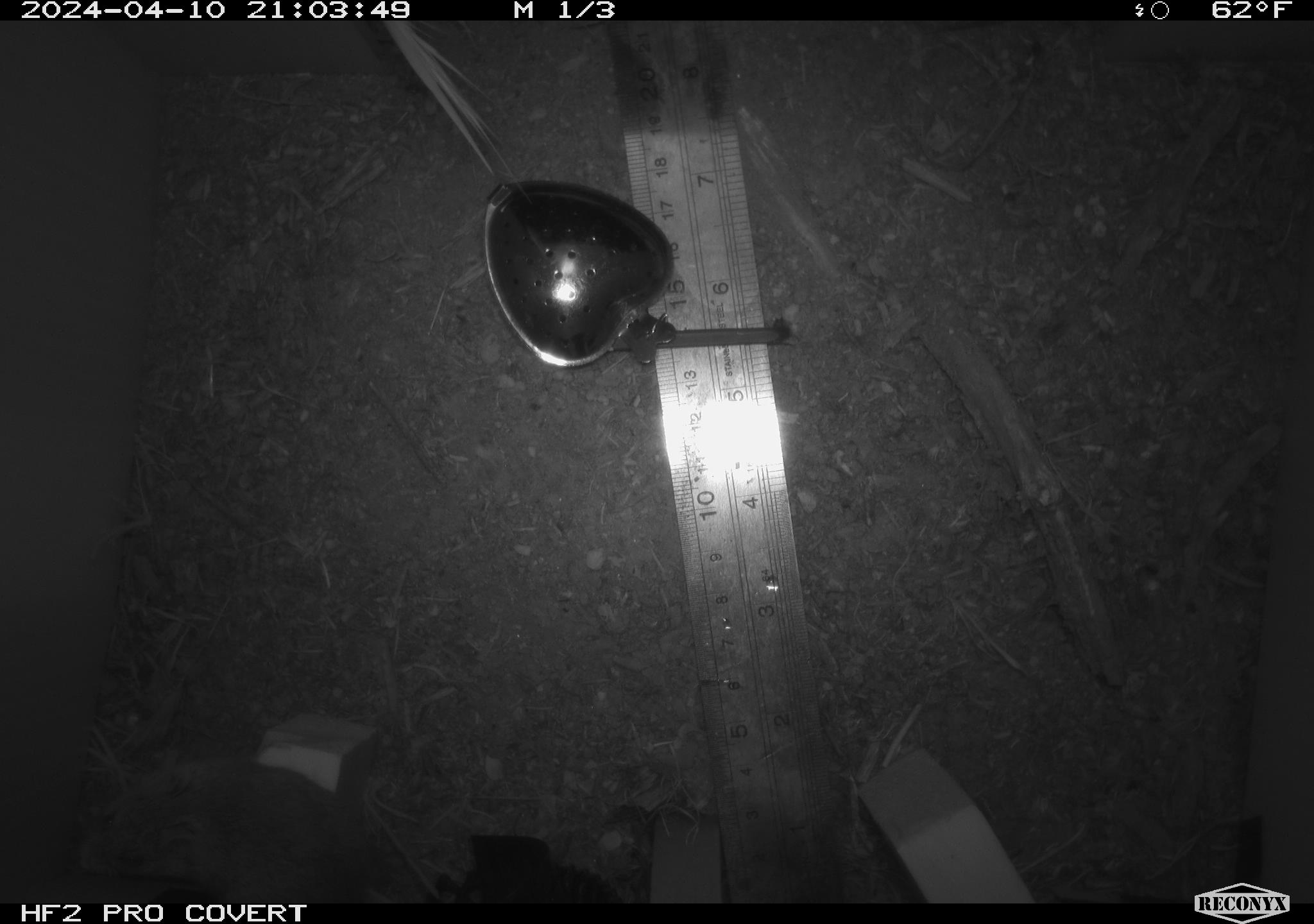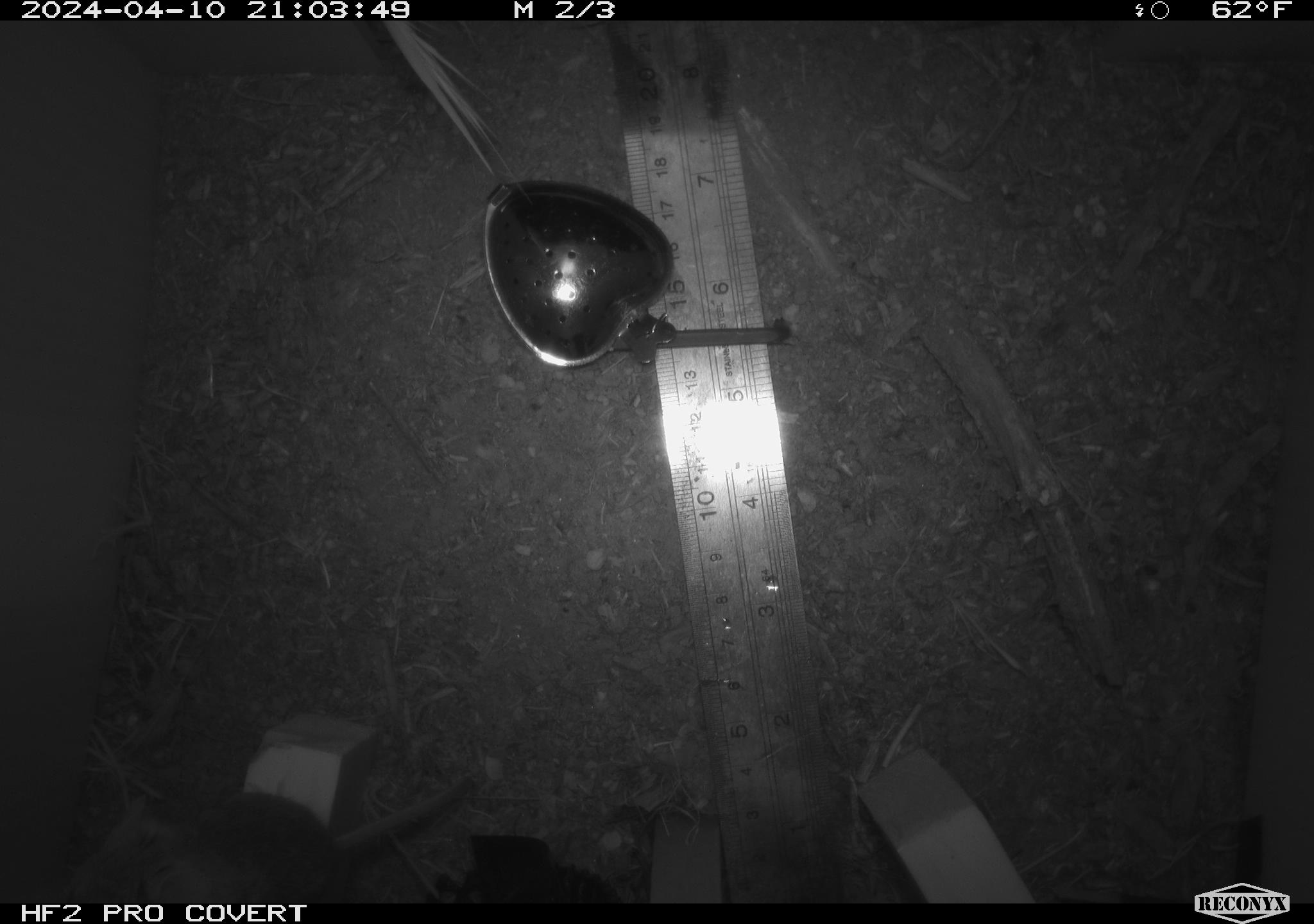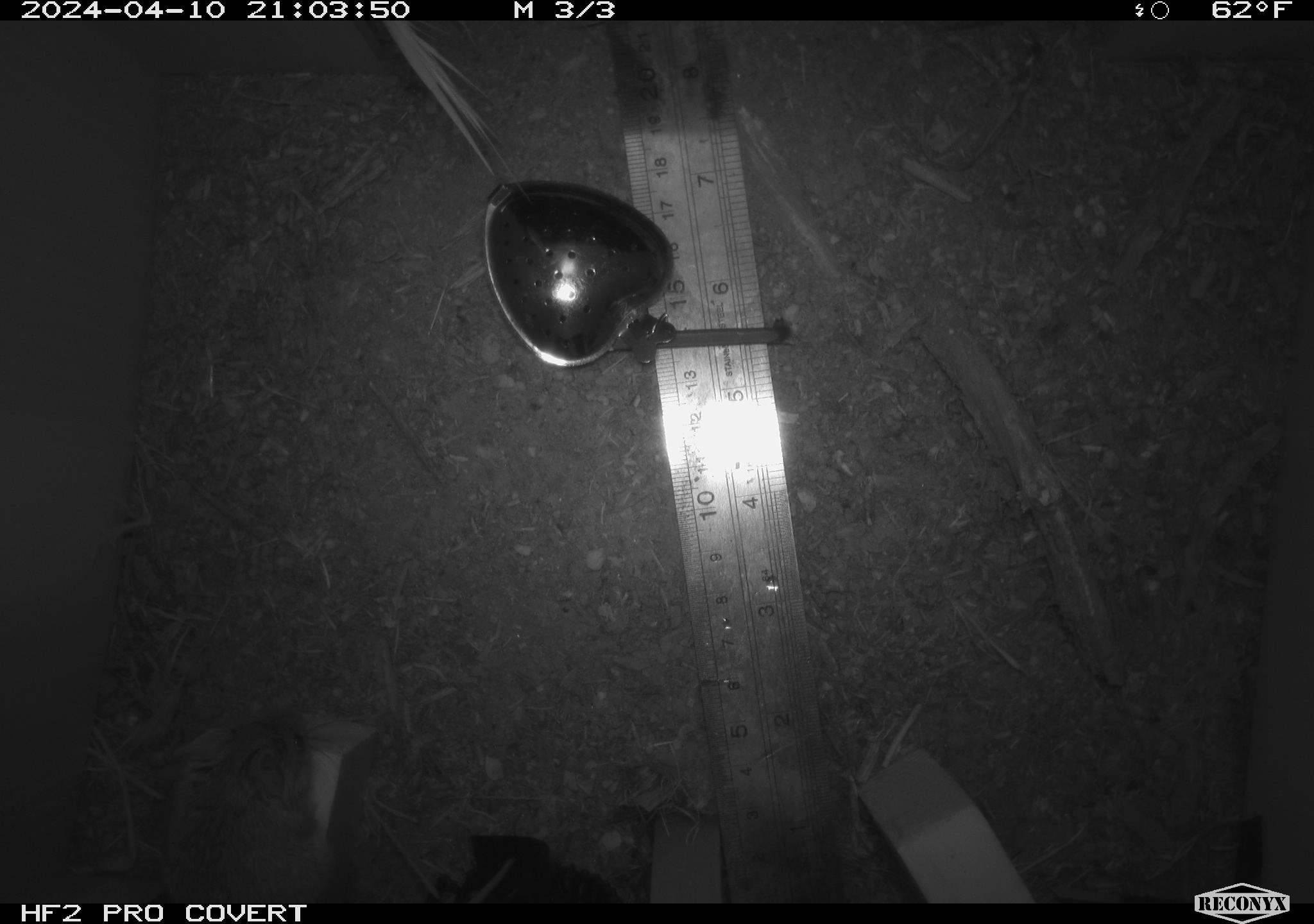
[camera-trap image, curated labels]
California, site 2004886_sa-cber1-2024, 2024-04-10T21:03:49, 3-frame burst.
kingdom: Animalia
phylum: Chordata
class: Mammalia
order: Rodentia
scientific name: Rodentia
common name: mouse species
Mouse species (Rodentia).